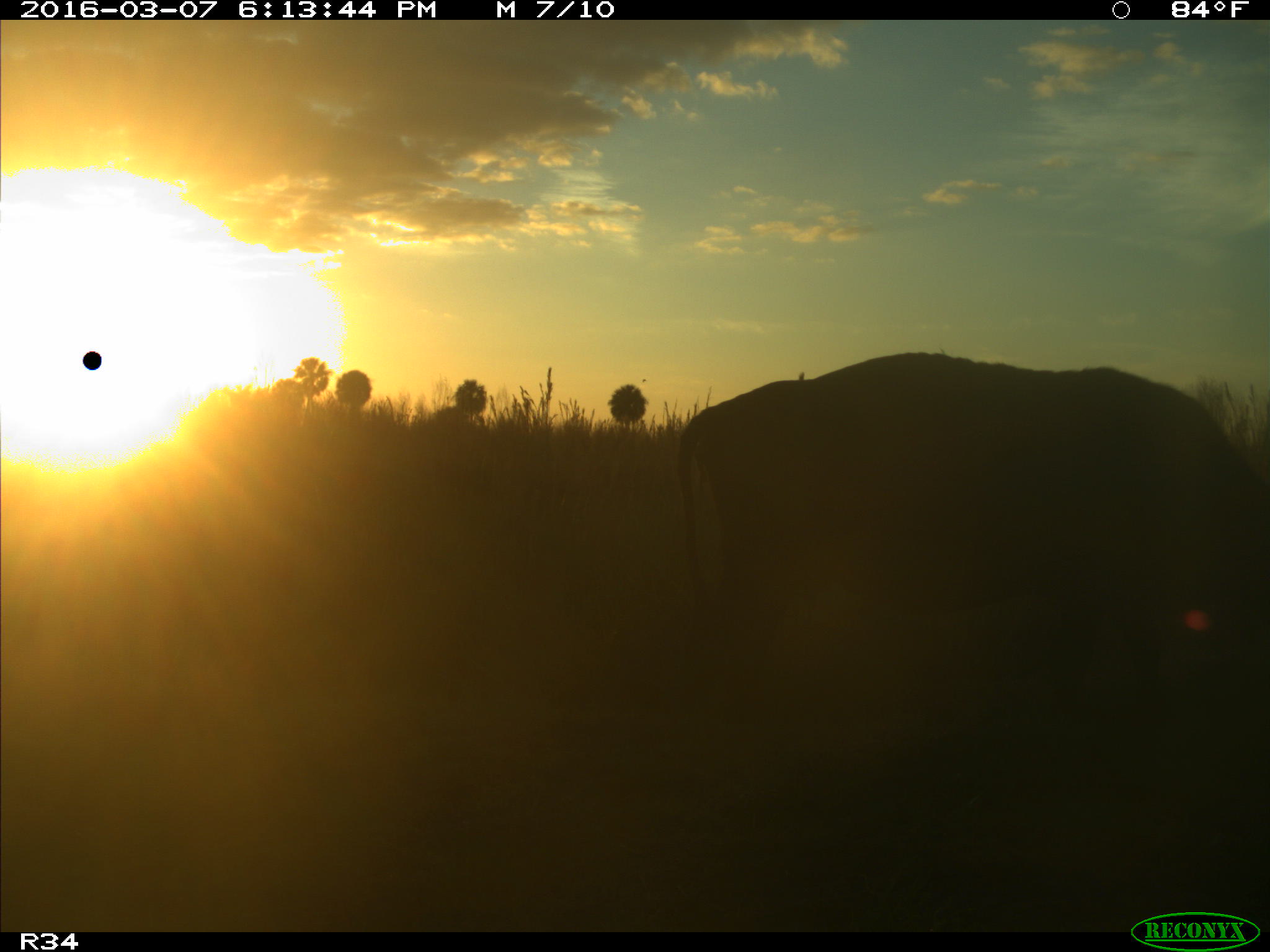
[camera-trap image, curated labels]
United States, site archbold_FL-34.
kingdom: Animalia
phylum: Chordata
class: Mammalia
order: Artiodactyla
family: Bovidae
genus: Bos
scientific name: Bos taurus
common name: domestic cow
Bos taurus (domestic cow).